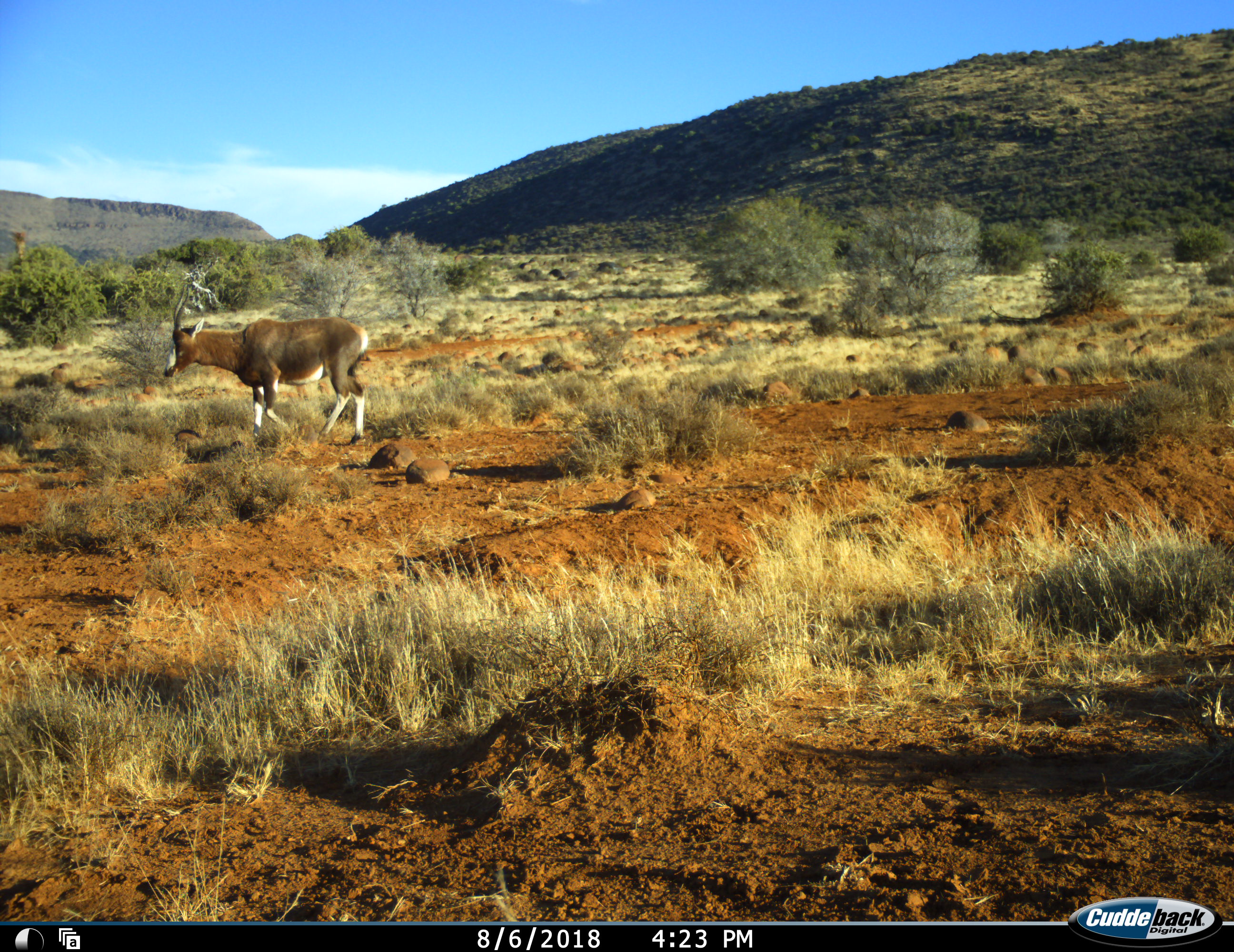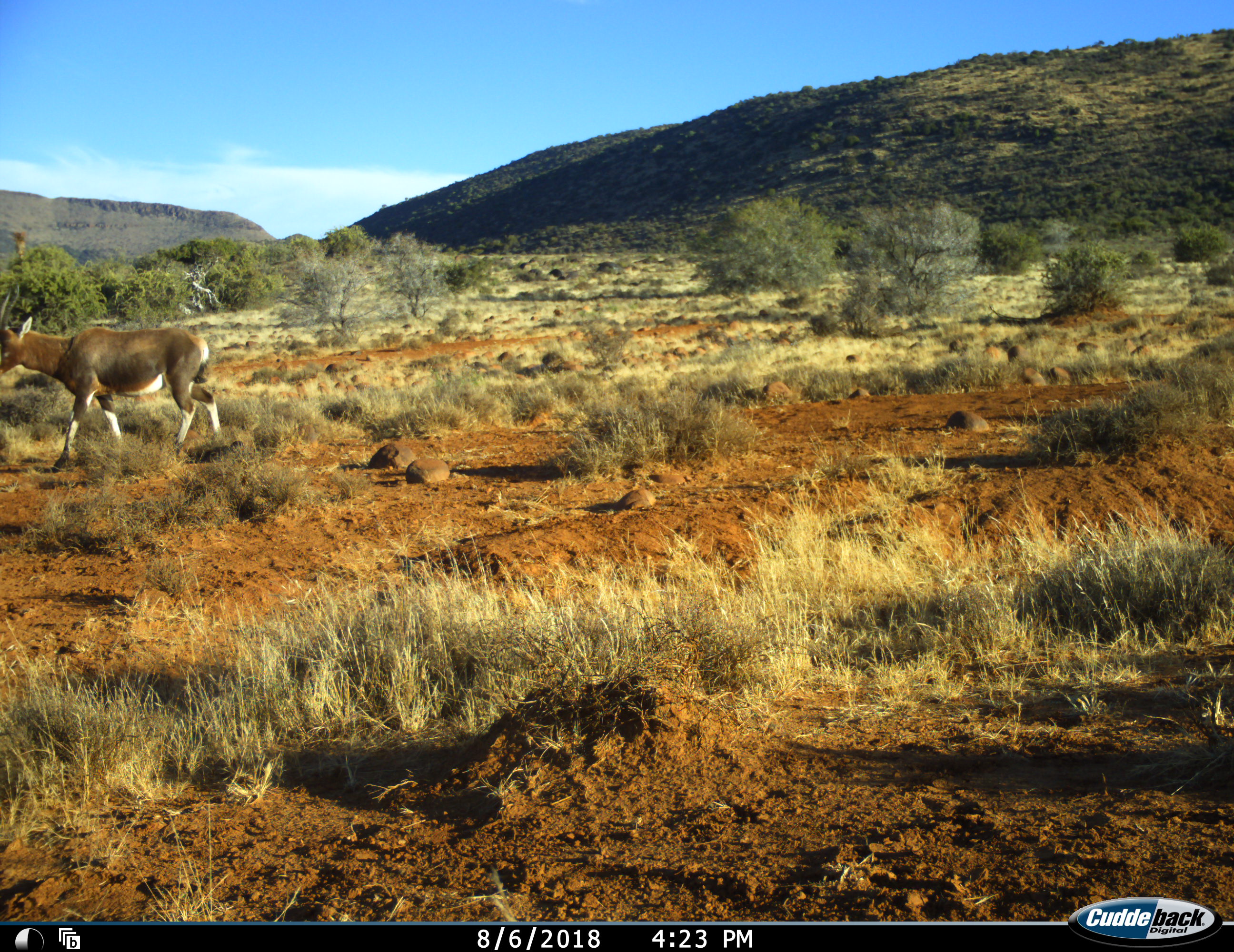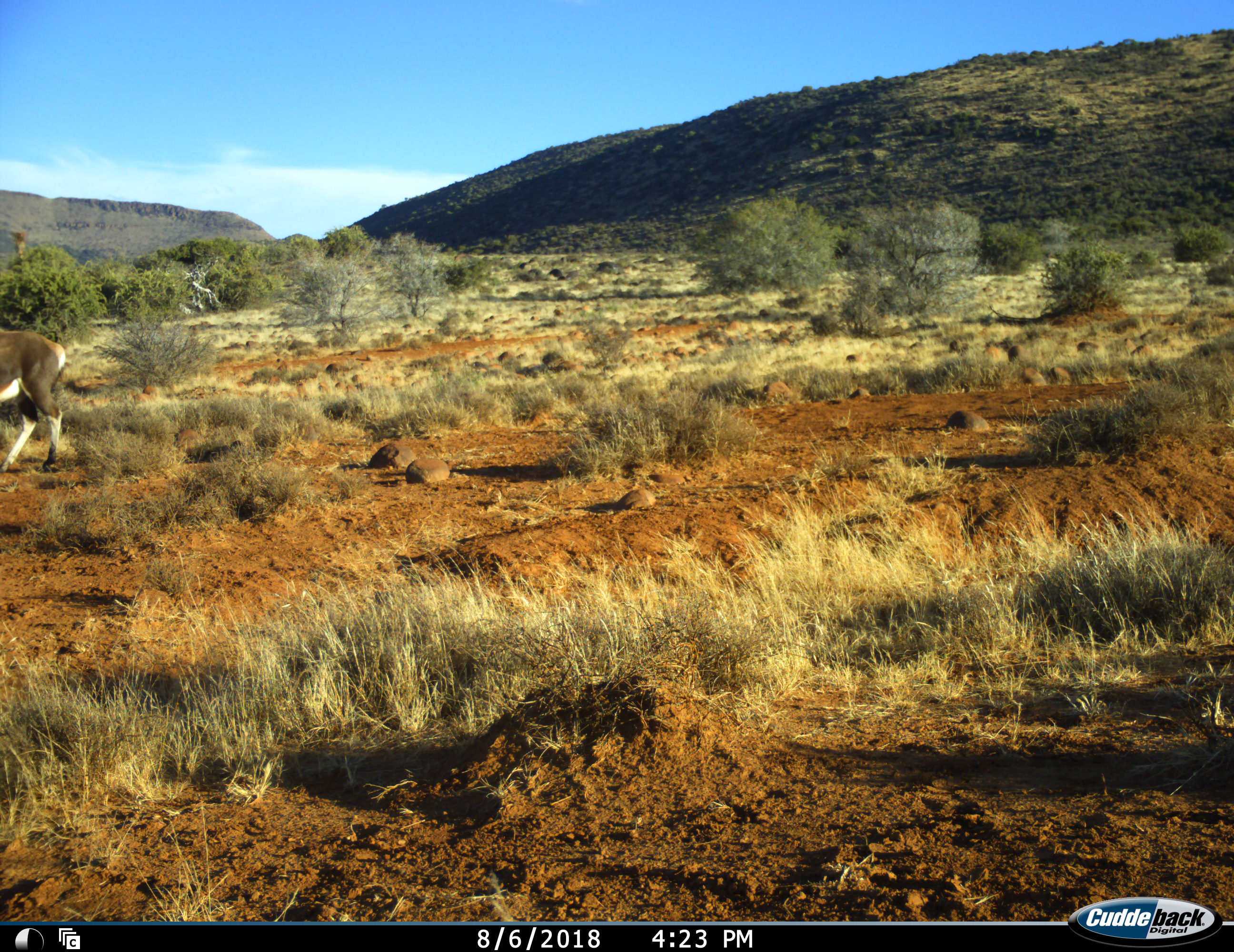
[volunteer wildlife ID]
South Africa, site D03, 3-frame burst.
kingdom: Animalia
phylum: Chordata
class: Mammalia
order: Artiodactyla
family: Bovidae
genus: Damaliscus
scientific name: Damaliscus pygargus phillipsi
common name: blesbok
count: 1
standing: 0%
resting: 0%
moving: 100%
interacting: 0%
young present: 0%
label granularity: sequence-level